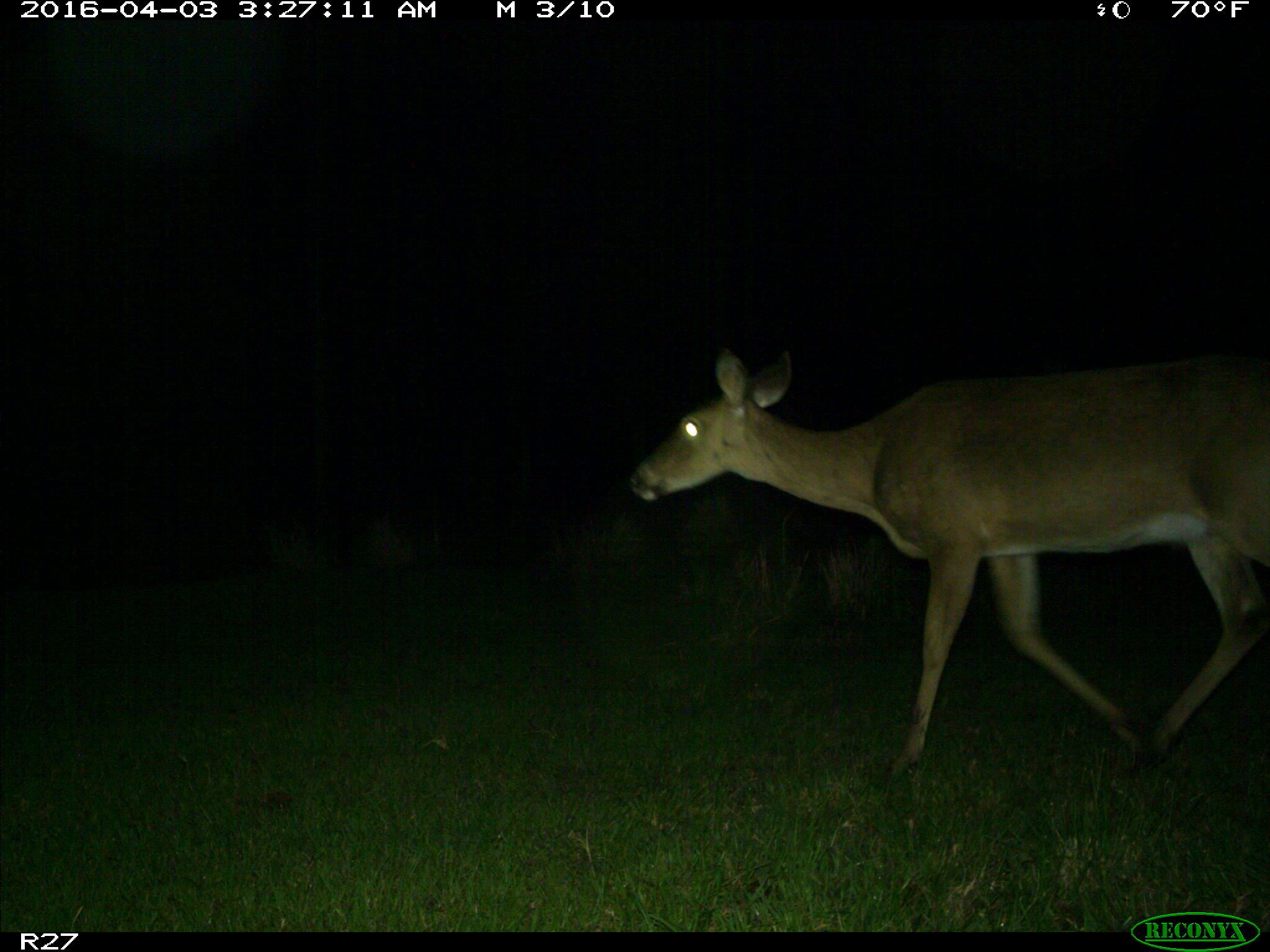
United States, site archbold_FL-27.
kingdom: Animalia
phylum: Chordata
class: Mammalia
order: Artiodactyla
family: Cervidae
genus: Odocoileus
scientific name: Odocoileus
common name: deer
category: unidentified deer